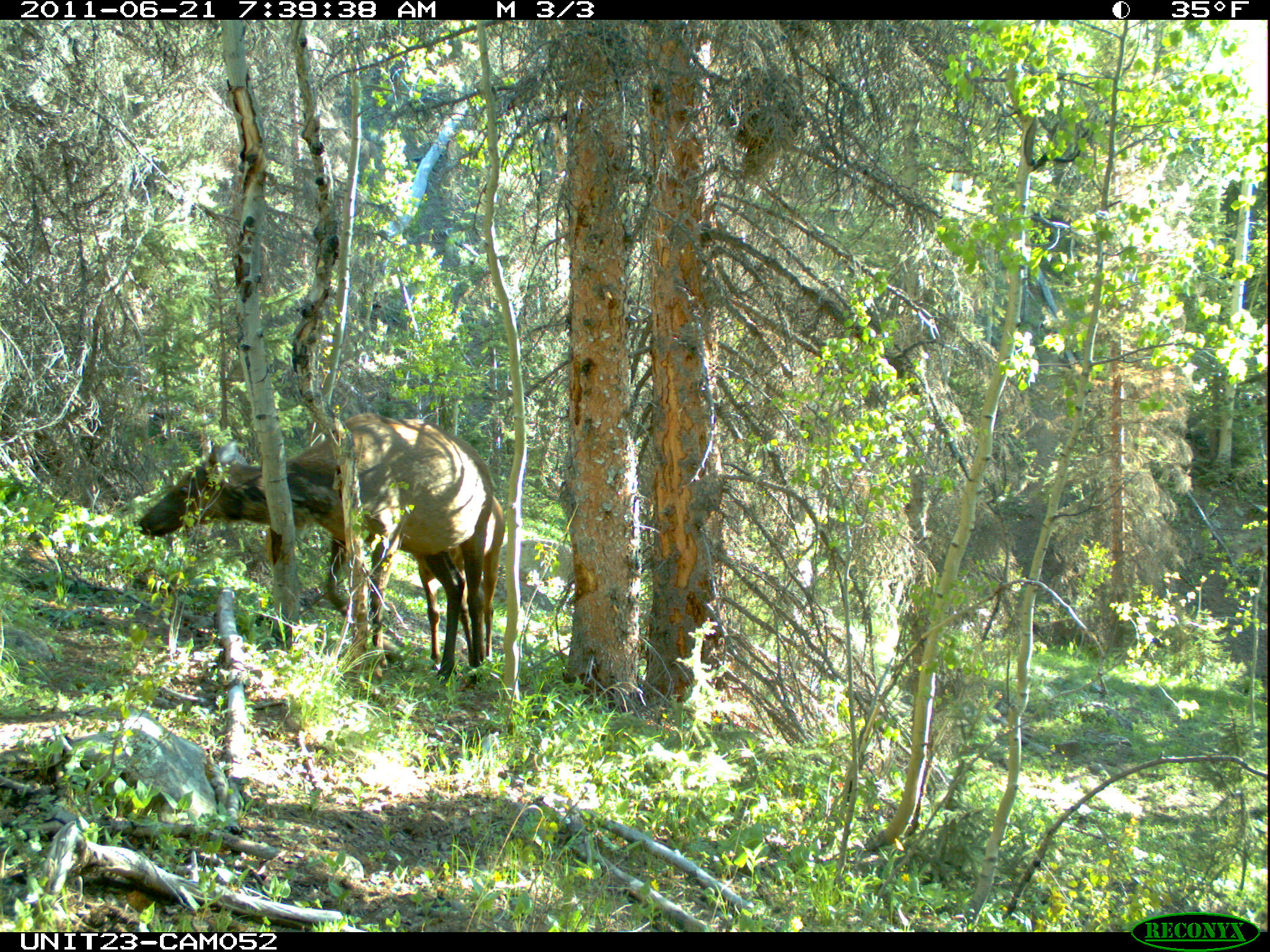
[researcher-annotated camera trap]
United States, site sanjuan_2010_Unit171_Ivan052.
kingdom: Animalia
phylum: Chordata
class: Mammalia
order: Artiodactyla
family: Cervidae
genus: Cervus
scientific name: Cervus elaphus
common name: red deer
Cervus elaphus (red deer).